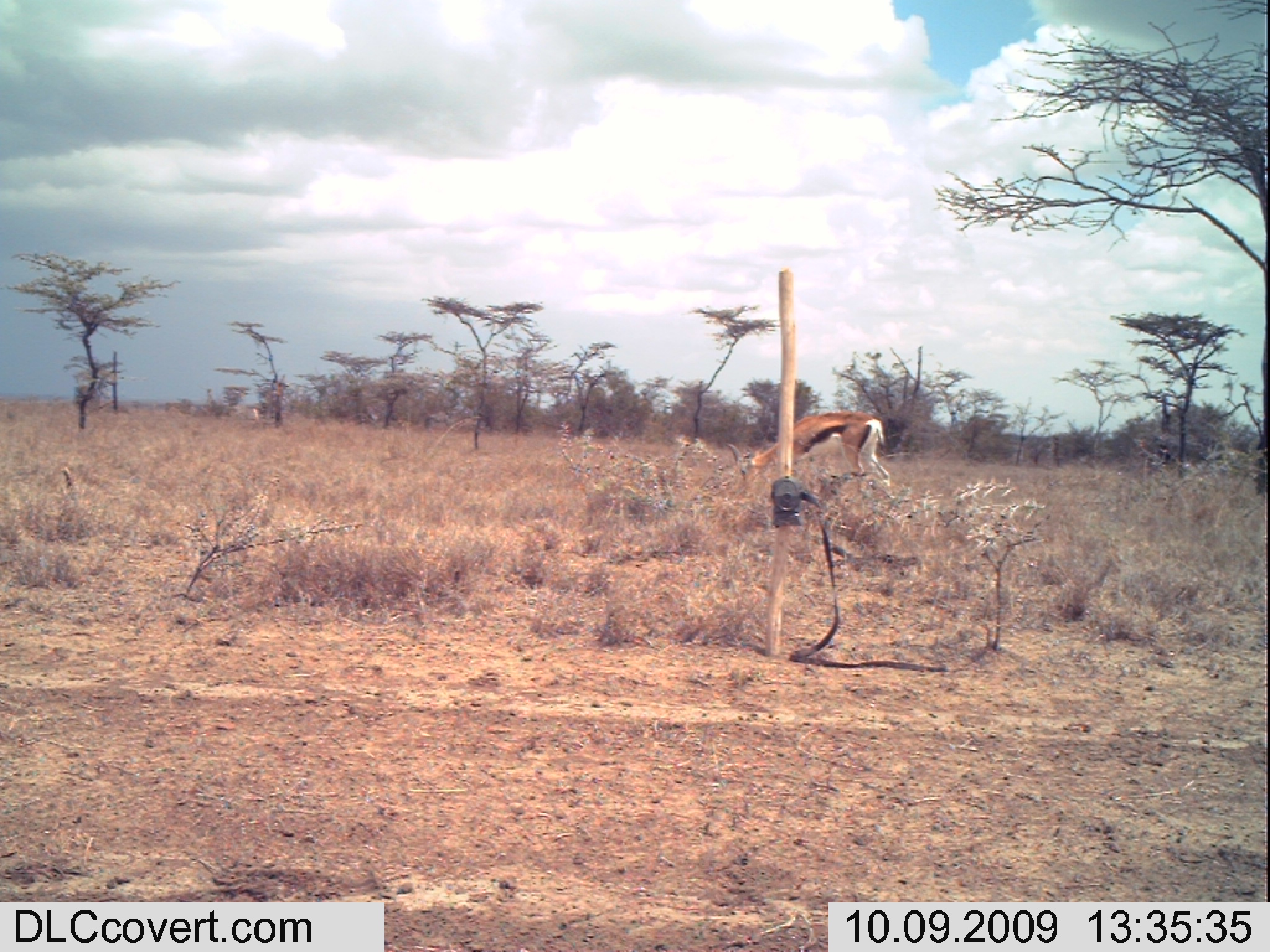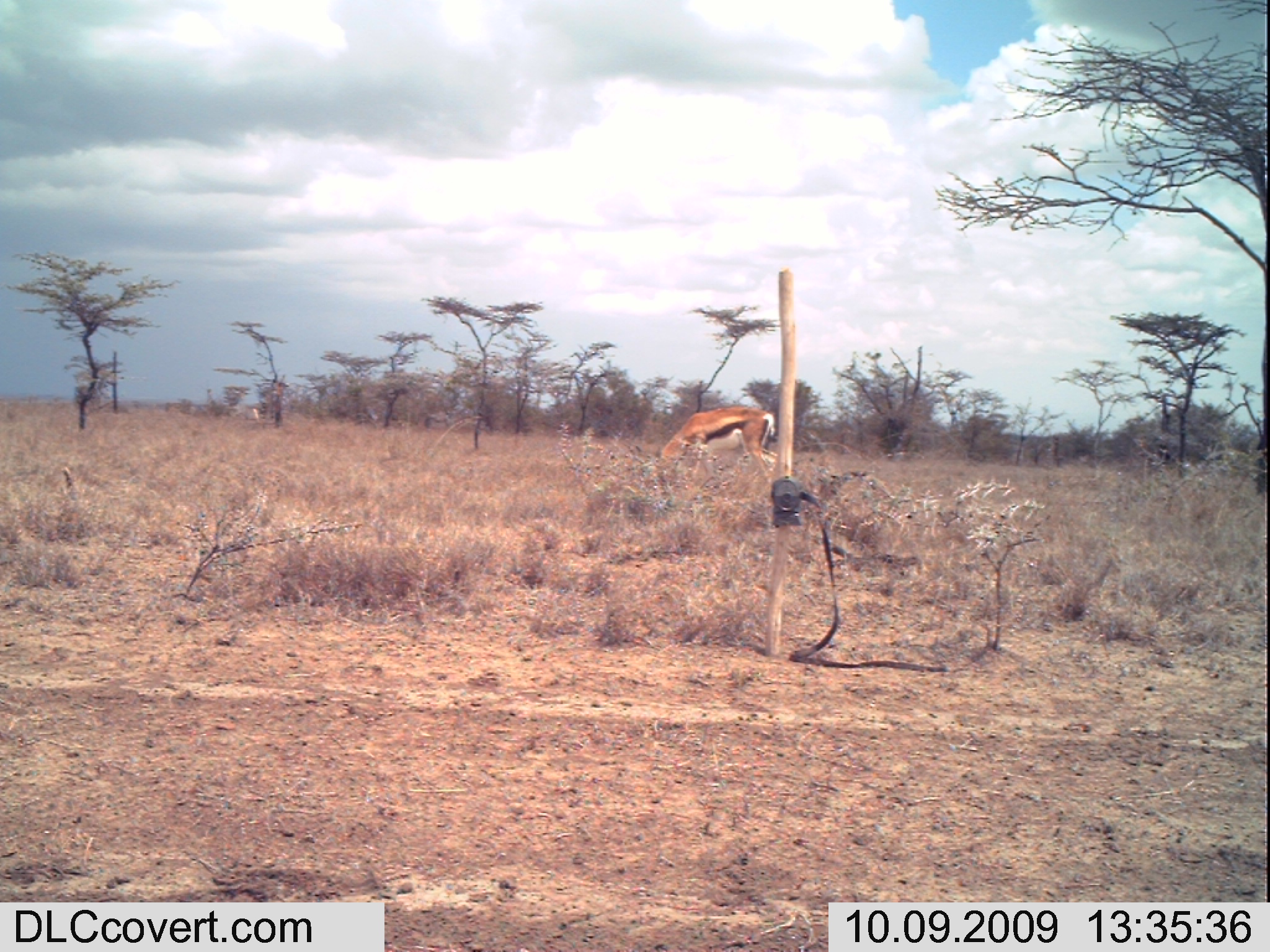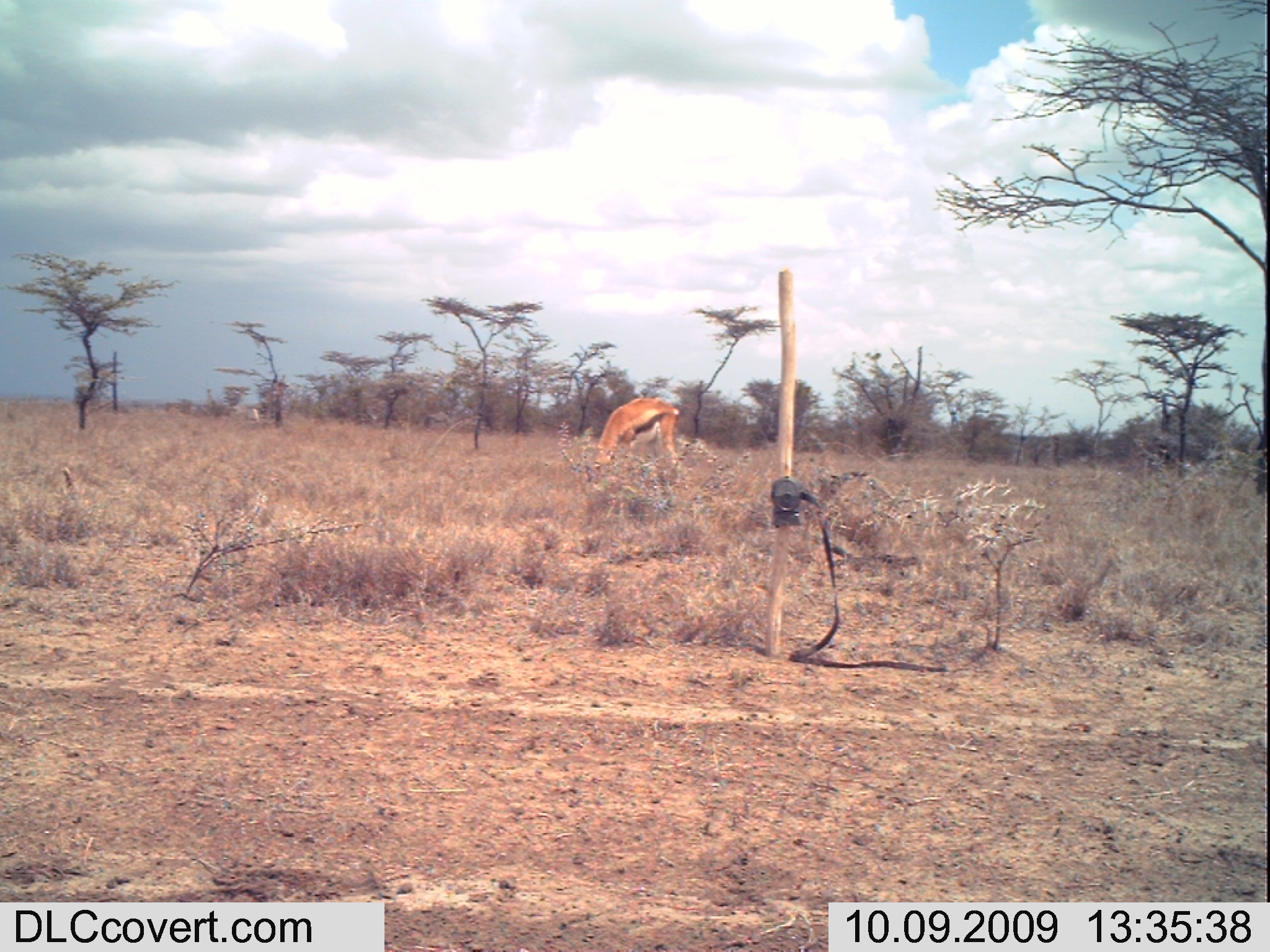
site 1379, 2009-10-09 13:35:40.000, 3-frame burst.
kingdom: Animalia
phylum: Chordata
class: Mammalia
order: Artiodactyla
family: Bovidae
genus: Nanger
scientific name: Nanger granti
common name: grant's gazelle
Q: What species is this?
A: Nanger granti (grant's gazelle).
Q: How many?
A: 1.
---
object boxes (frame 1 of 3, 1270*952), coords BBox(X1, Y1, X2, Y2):
nanger granti: BBox(726, 410, 892, 489)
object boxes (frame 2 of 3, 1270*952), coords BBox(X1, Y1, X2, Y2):
nanger granti: BBox(631, 404, 778, 484)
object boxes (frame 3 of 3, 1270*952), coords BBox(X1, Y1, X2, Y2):
nanger granti: BBox(562, 396, 683, 494)